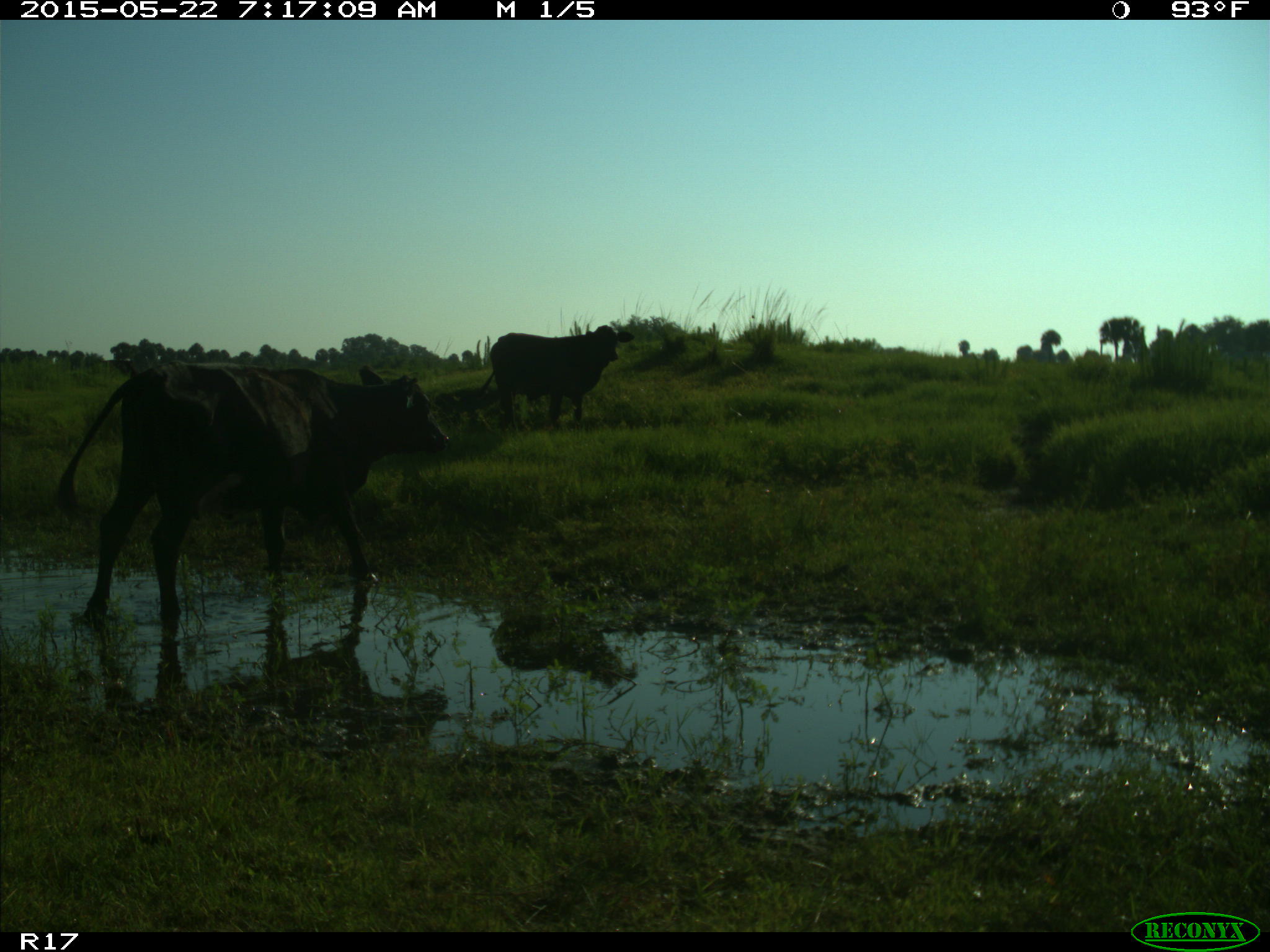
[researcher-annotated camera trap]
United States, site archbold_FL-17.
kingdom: Animalia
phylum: Chordata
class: Mammalia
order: Artiodactyla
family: Bovidae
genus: Bos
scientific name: Bos taurus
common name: domestic cow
Bos taurus (domestic cow).